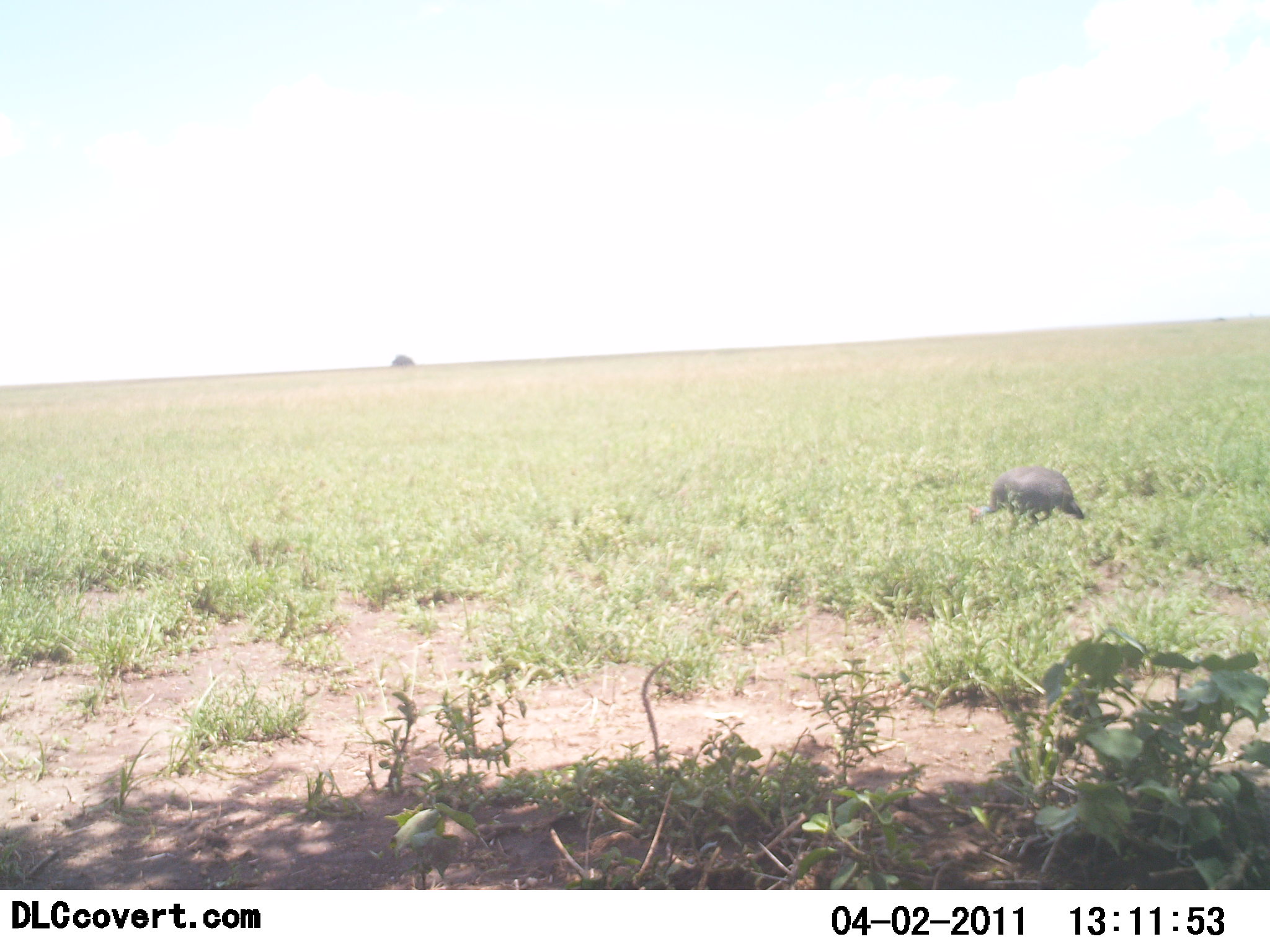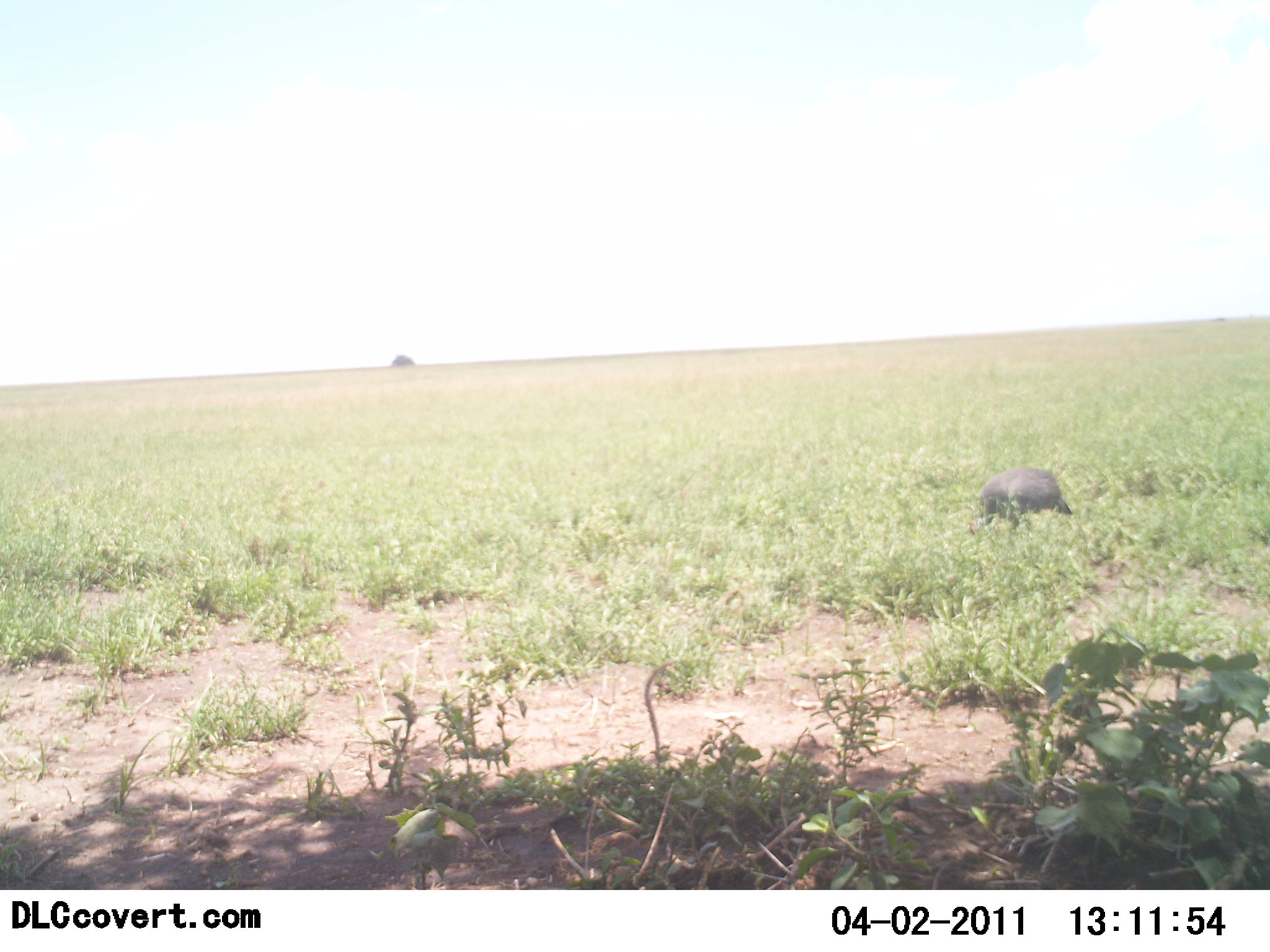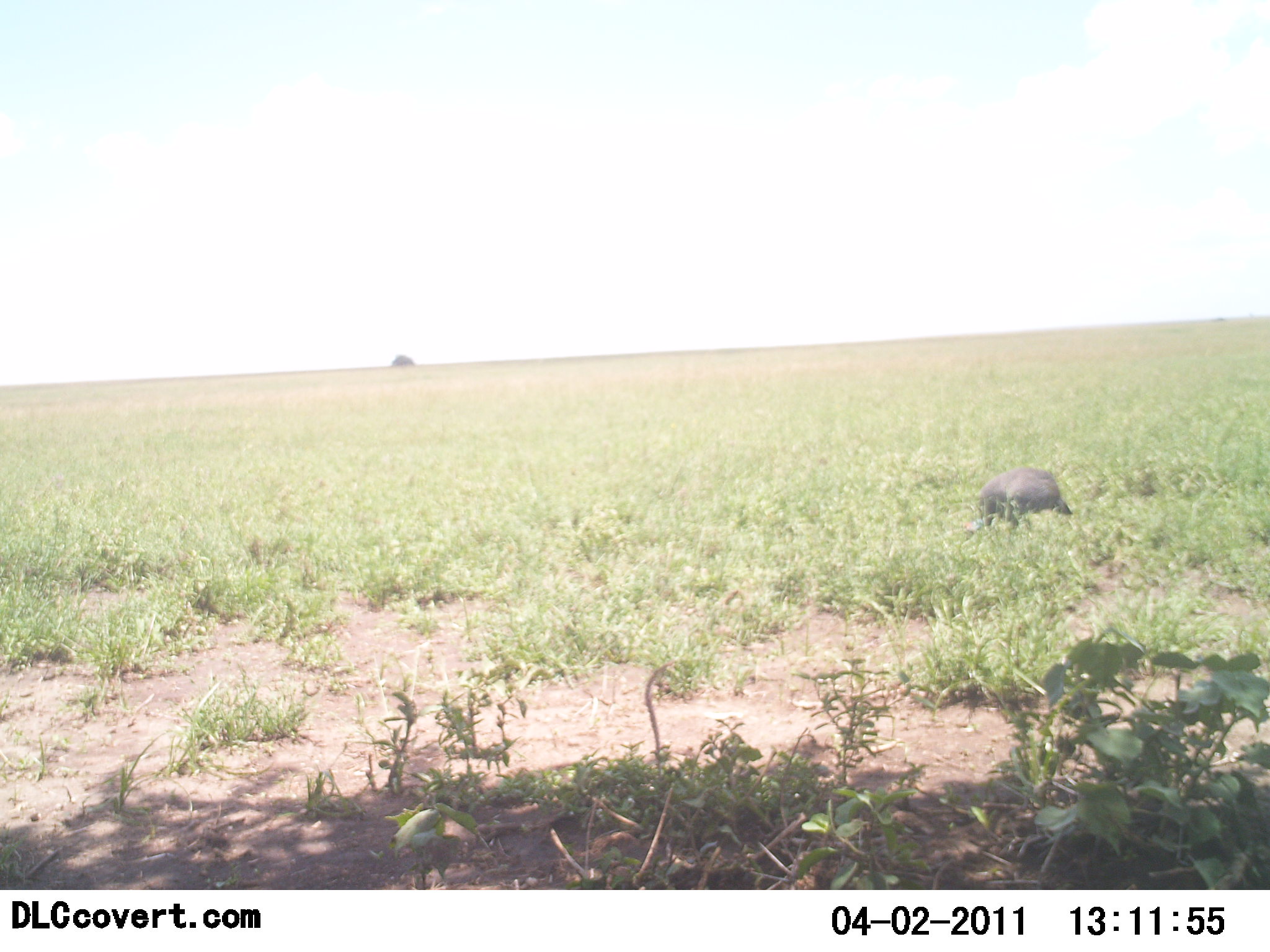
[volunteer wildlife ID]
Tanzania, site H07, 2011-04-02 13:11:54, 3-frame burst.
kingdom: Animalia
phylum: Chordata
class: Aves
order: Galliformes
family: Numididae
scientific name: Numididae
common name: guinea fowl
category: guineafowl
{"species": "guineafowl (guinea fowl) (Numididae)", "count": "1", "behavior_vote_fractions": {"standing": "9%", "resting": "0%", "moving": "0%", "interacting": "0%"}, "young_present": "0%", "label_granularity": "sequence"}